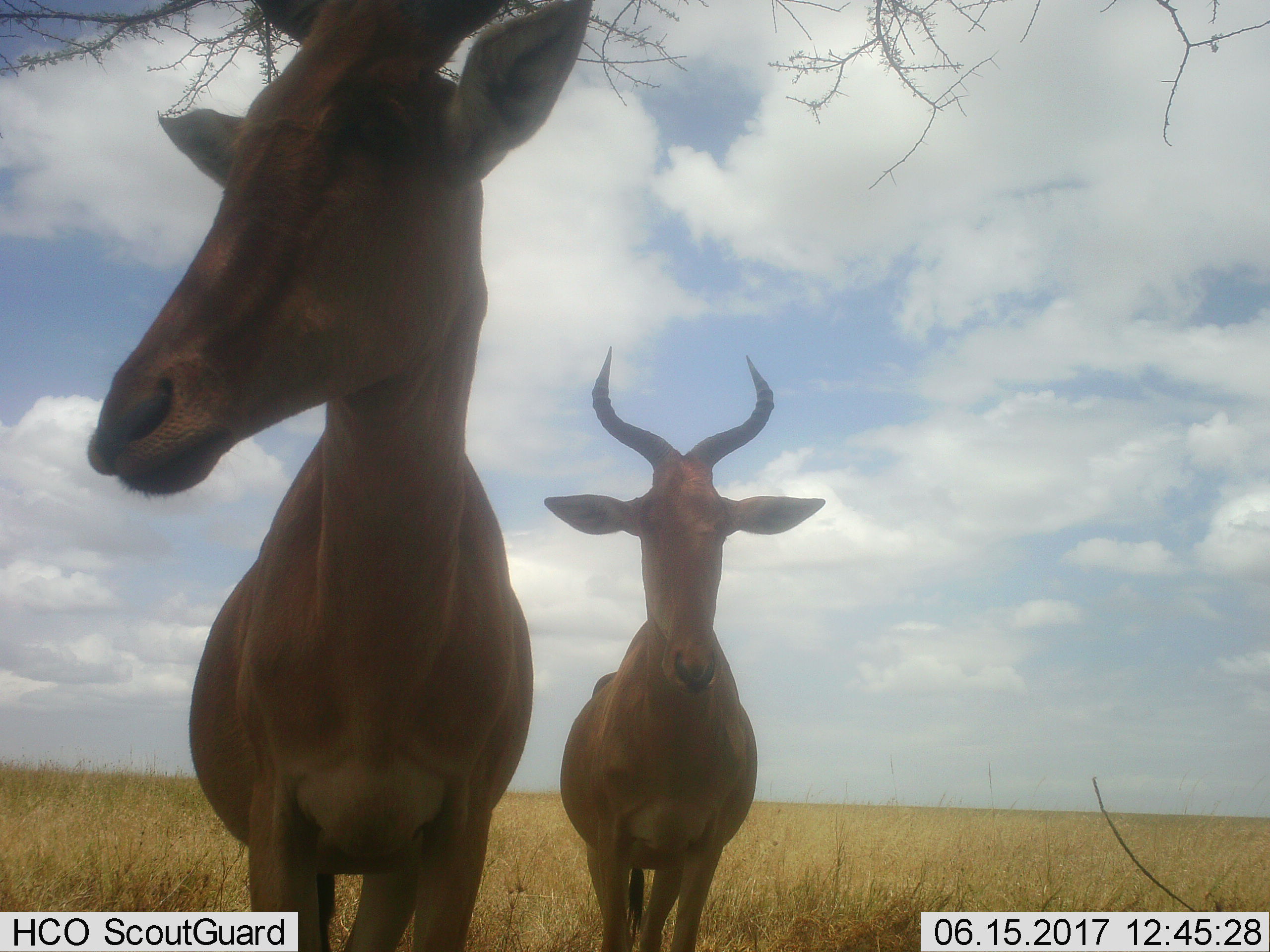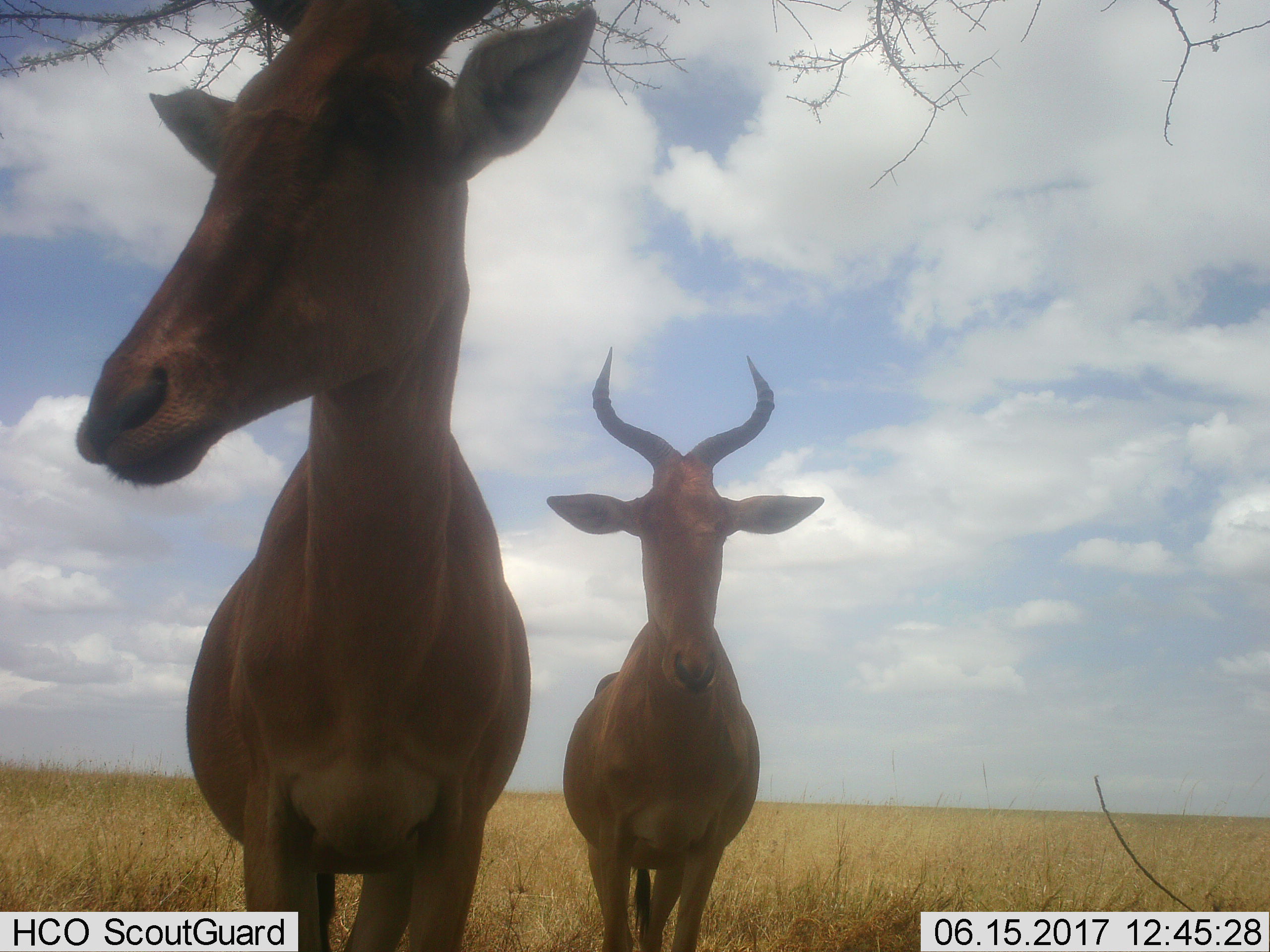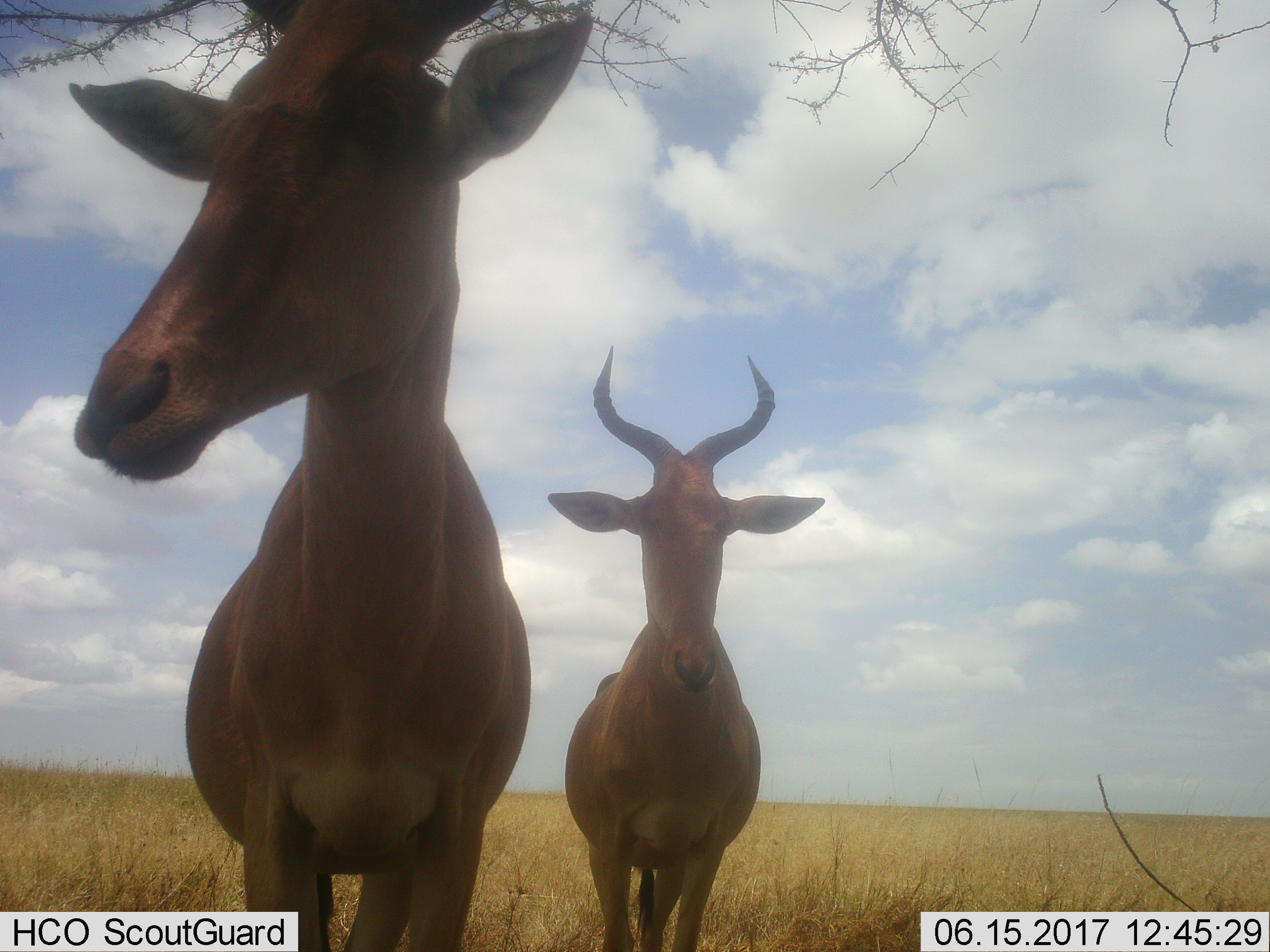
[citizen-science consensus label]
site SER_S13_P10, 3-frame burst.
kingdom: Animalia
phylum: Chordata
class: Mammalia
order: Artiodactyla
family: Bovidae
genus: Alcelaphus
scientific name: Alcelaphus buselaphus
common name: hartebeest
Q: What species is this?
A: Hartebeest (Alcelaphus buselaphus).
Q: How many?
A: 2.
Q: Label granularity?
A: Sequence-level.